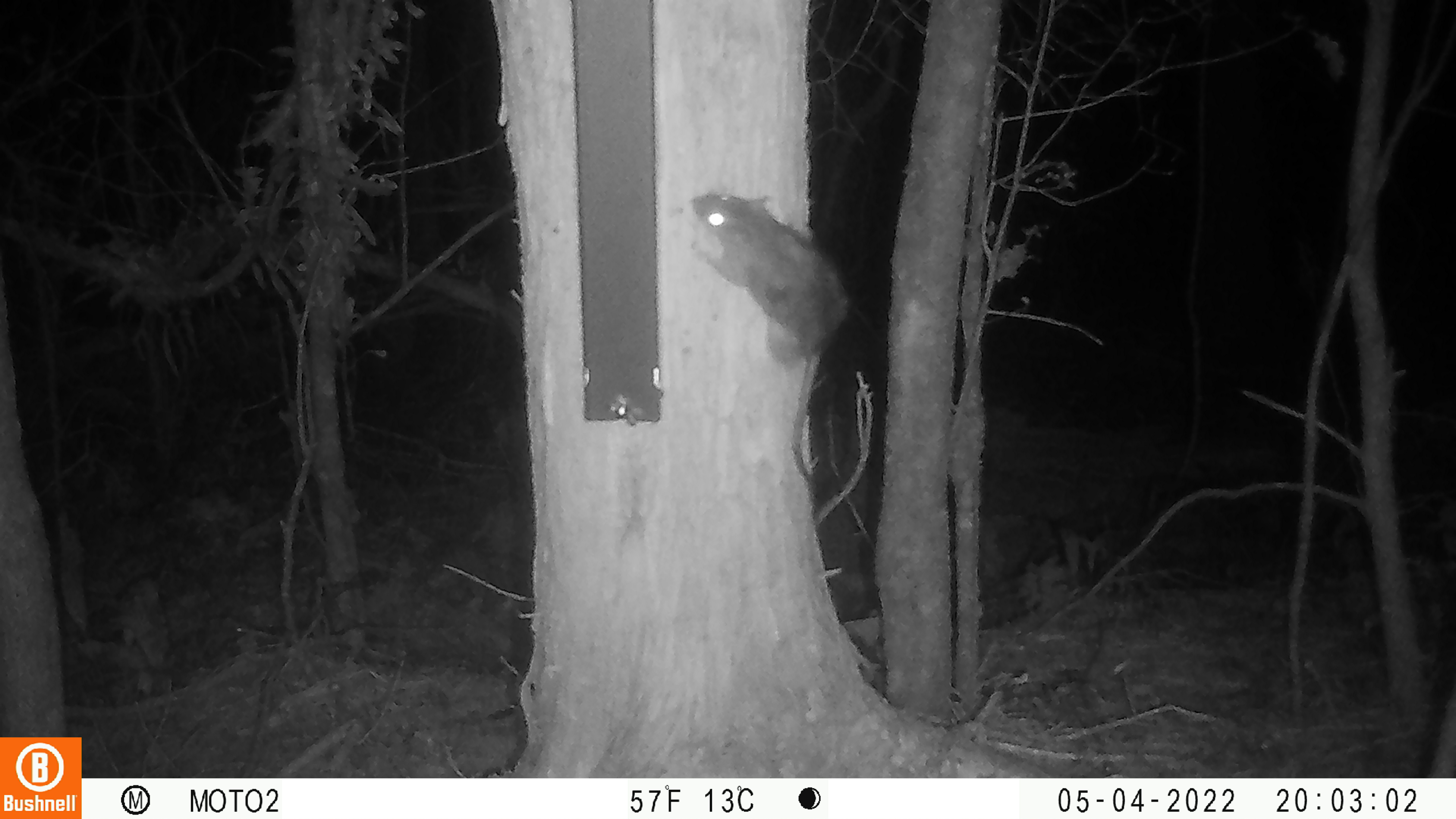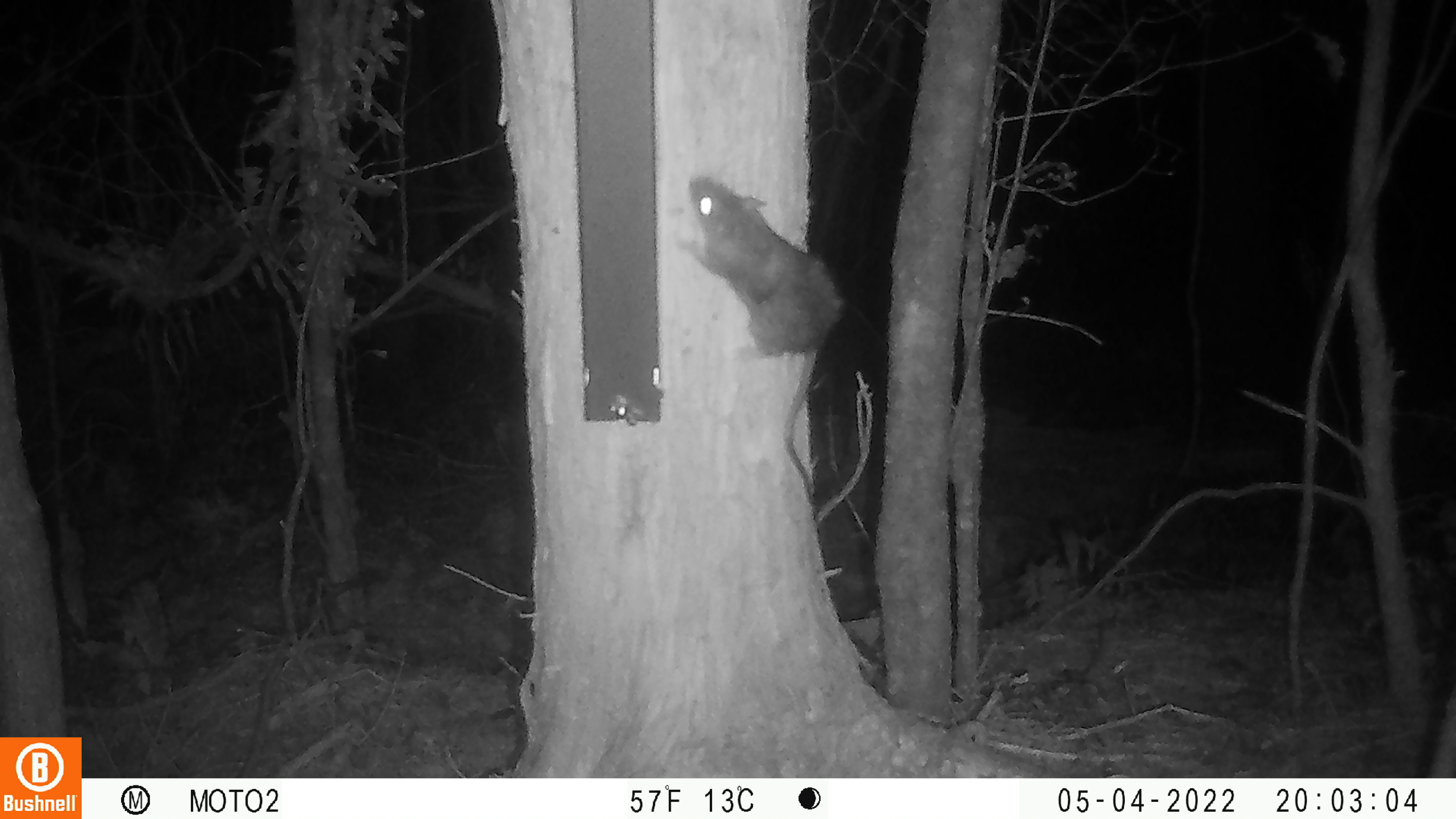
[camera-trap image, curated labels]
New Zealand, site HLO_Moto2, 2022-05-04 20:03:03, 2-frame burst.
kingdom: Animalia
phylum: Chordata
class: Mammalia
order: Rodentia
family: Muridae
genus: Rattus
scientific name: Rattus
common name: rat